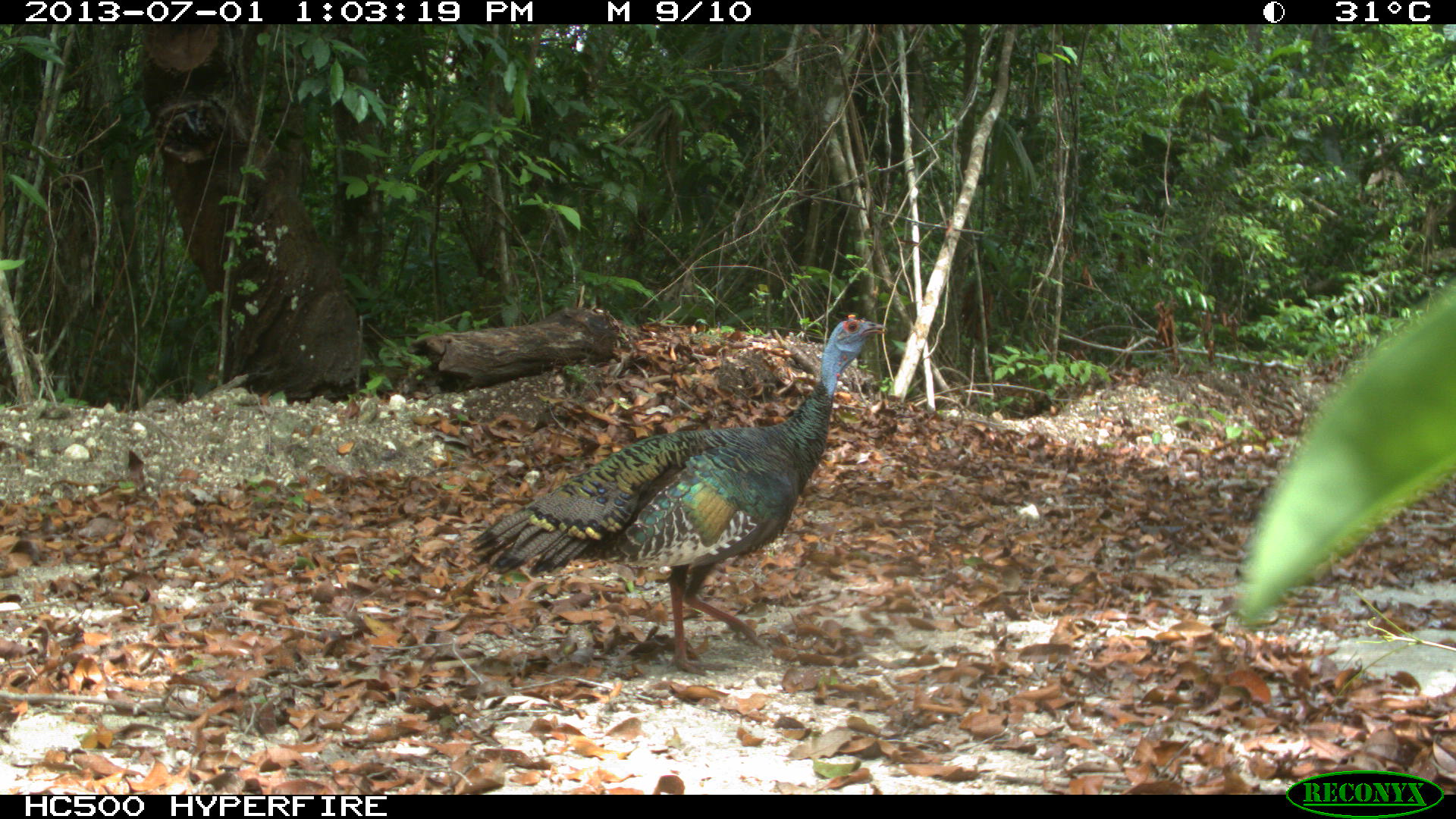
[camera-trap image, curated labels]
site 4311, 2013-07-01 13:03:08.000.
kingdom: Animalia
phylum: Chordata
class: Aves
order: Galliformes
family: Phasianidae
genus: Meleagris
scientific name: Meleagris ocellata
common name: ocellated turkey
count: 1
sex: male